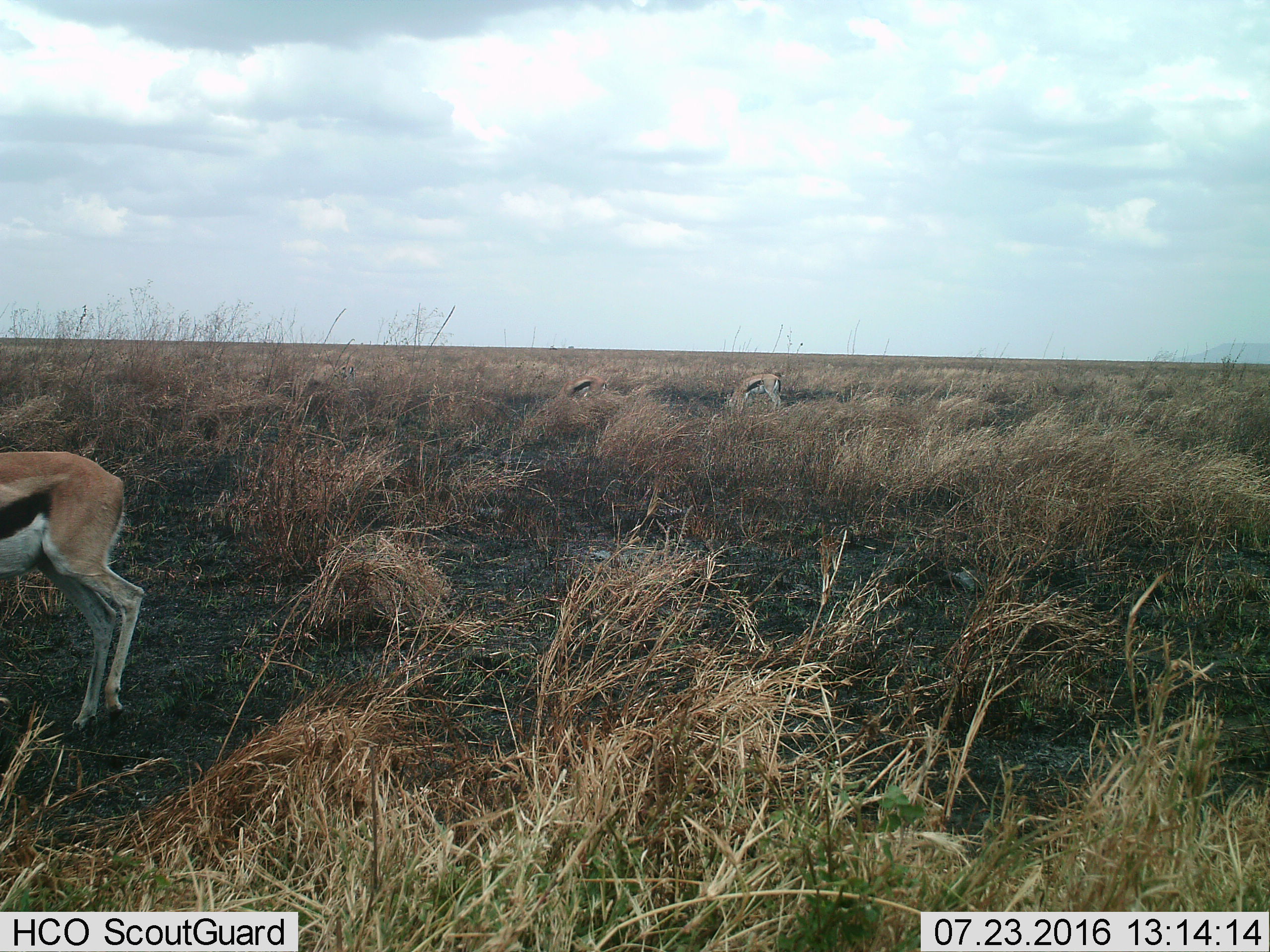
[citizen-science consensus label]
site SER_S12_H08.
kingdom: Animalia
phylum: Chordata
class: Mammalia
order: Artiodactyla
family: Bovidae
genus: Eudorcas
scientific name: Eudorcas thomsonii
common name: thomson's gazelle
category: gazellethomsons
Gazellethomsons (thomson's gazelle) (Eudorcas thomsonii), count 4. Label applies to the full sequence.